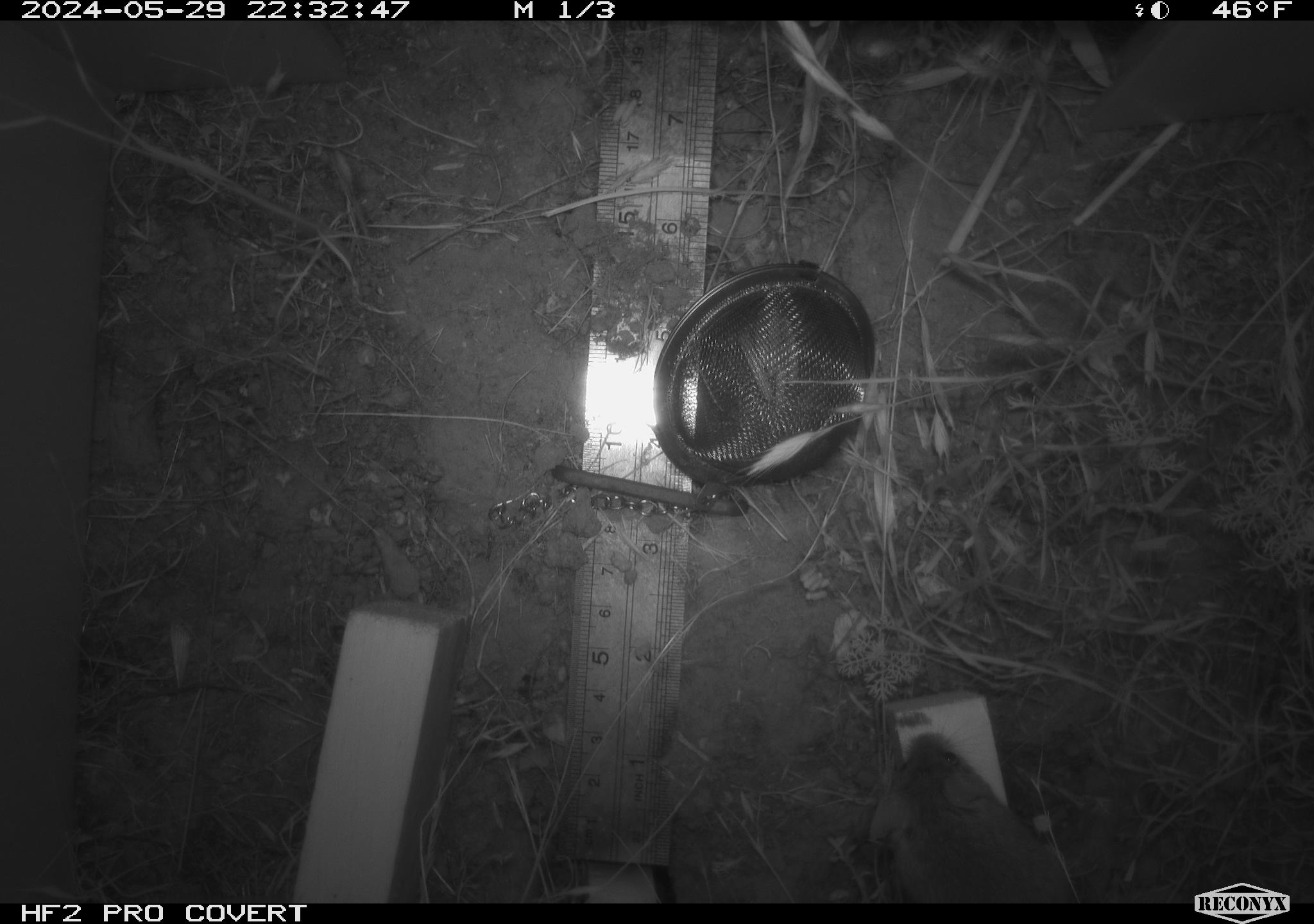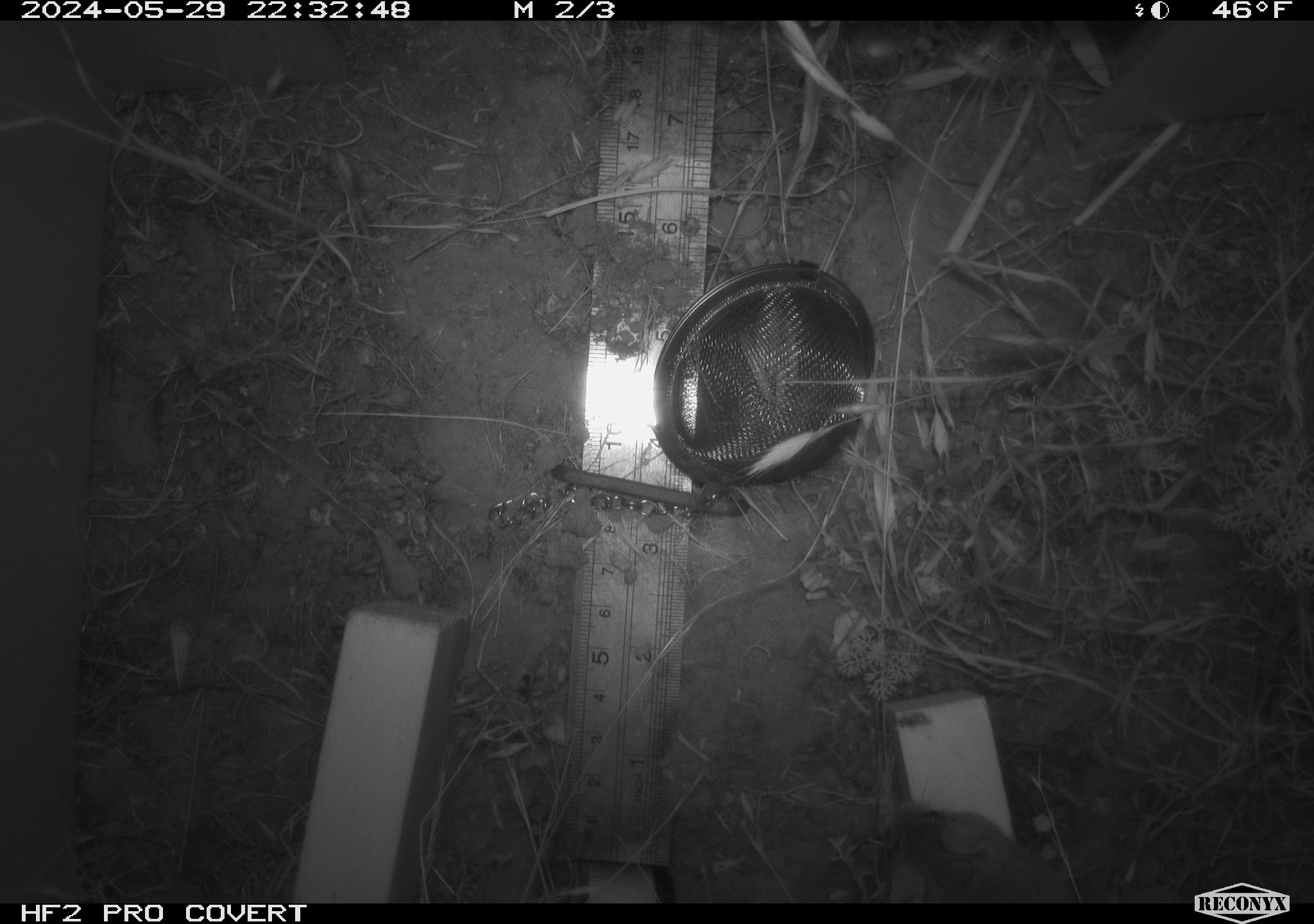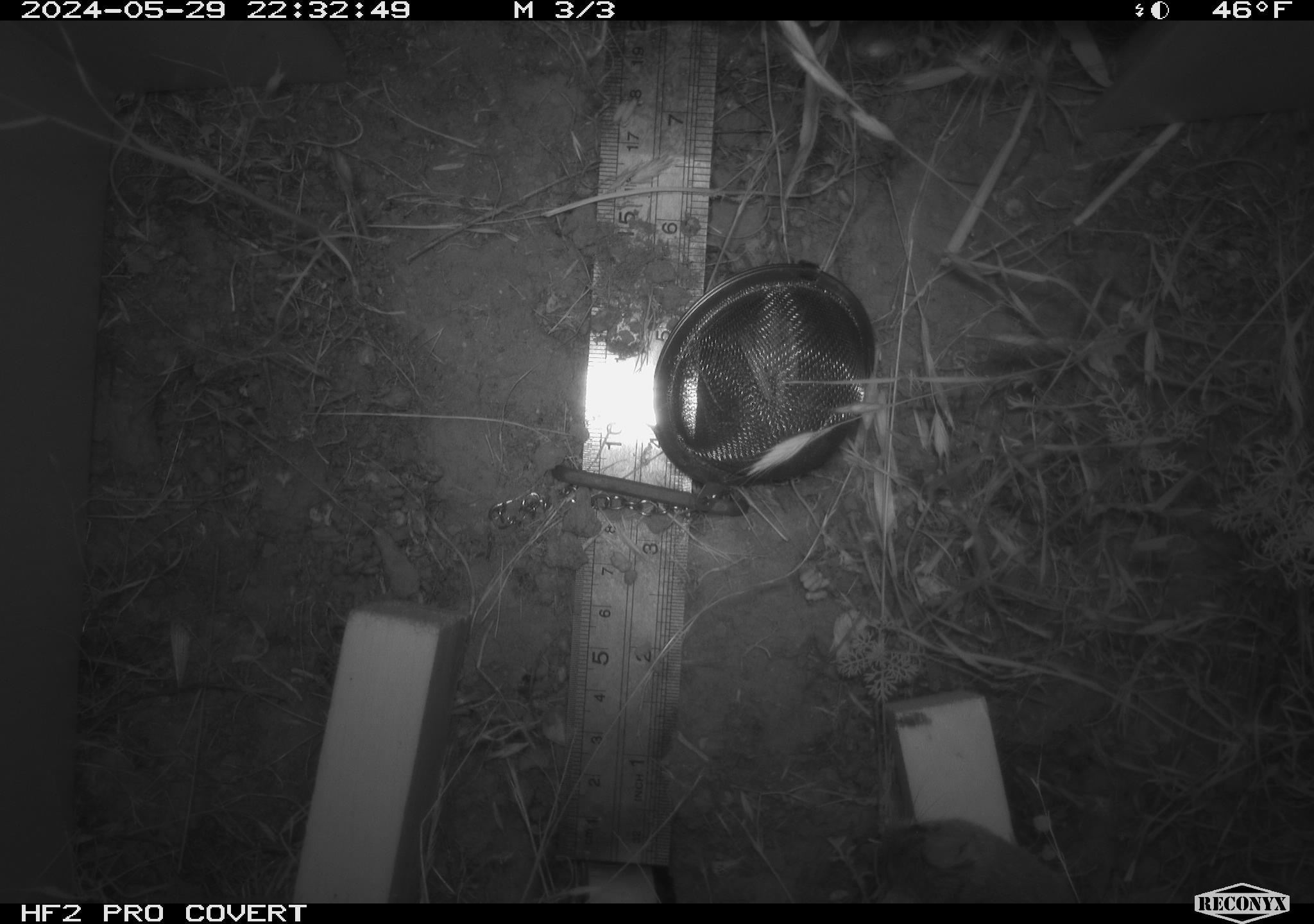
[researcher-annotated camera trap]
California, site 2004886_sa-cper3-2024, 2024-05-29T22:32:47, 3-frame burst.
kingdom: Animalia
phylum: Chordata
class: Mammalia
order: Rodentia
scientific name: Rodentia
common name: rodent